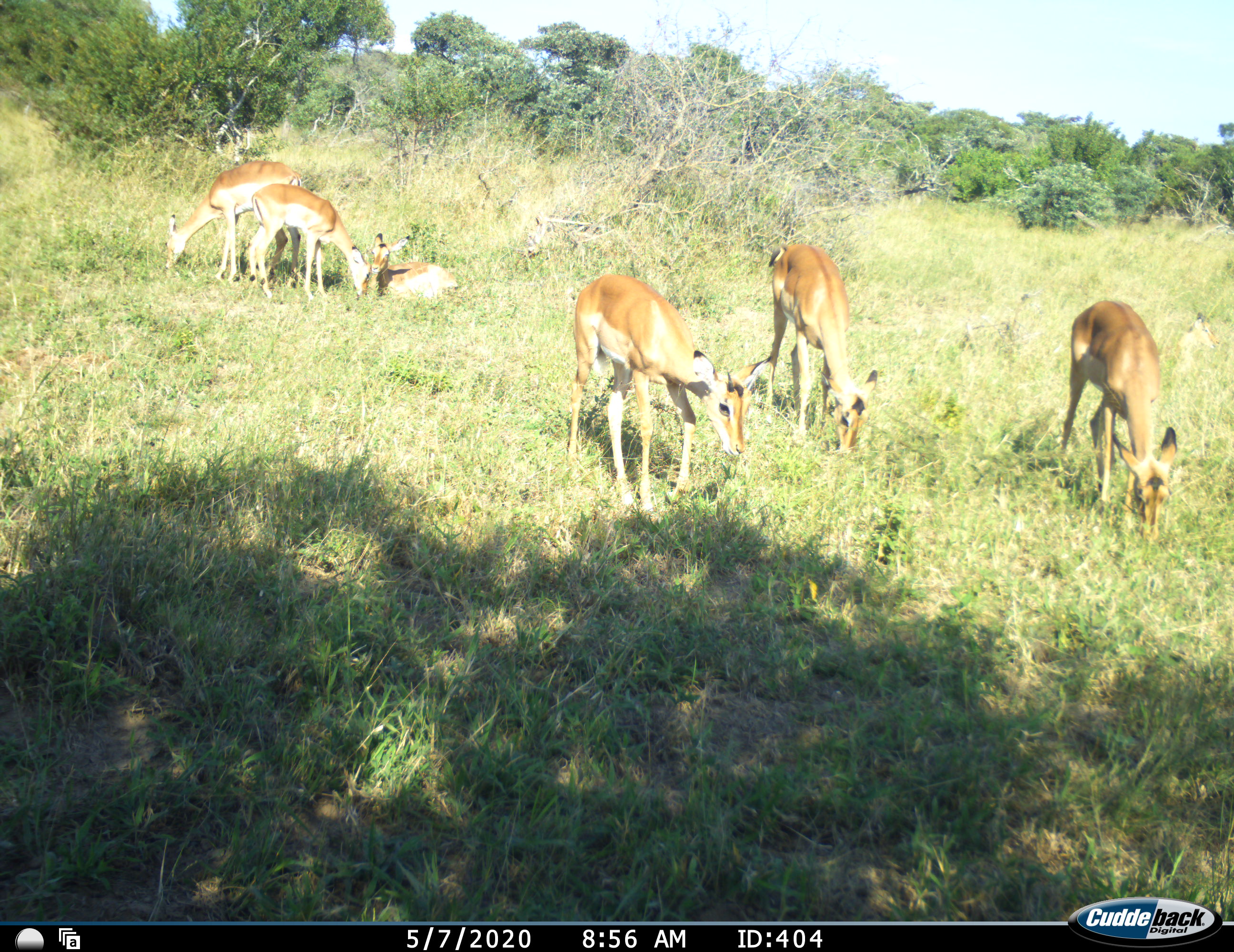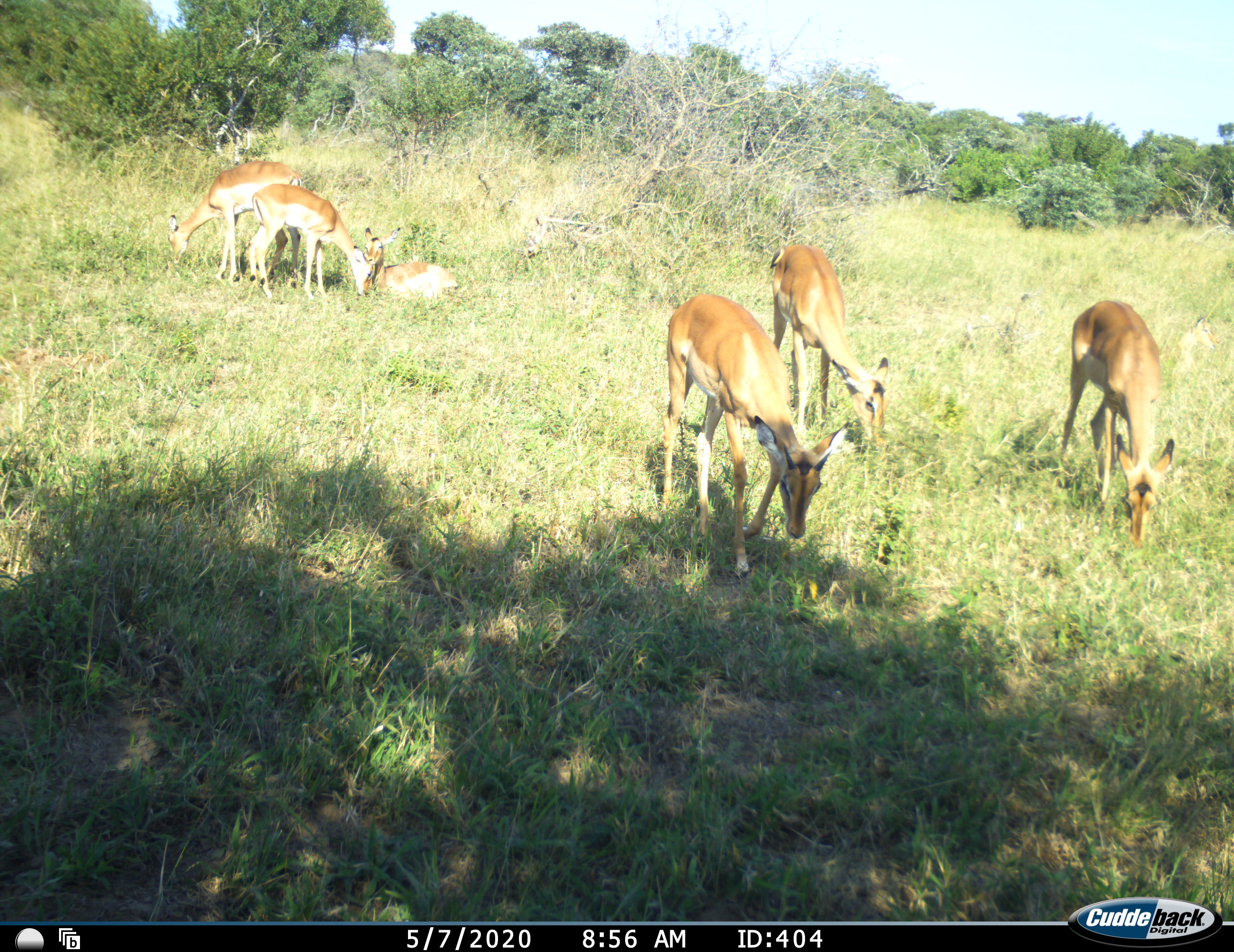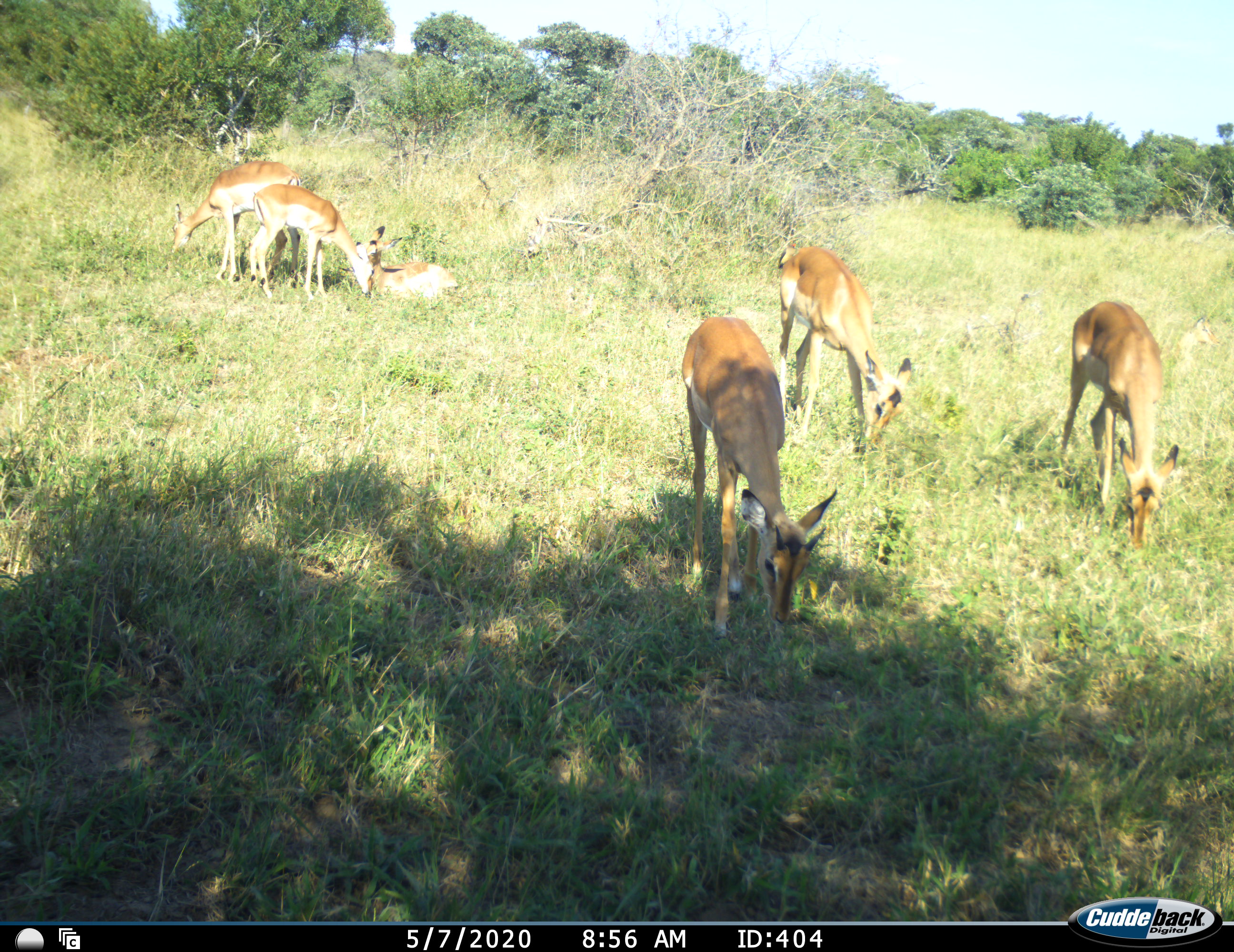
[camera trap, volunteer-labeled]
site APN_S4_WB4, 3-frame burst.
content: unidentified animal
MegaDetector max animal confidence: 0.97